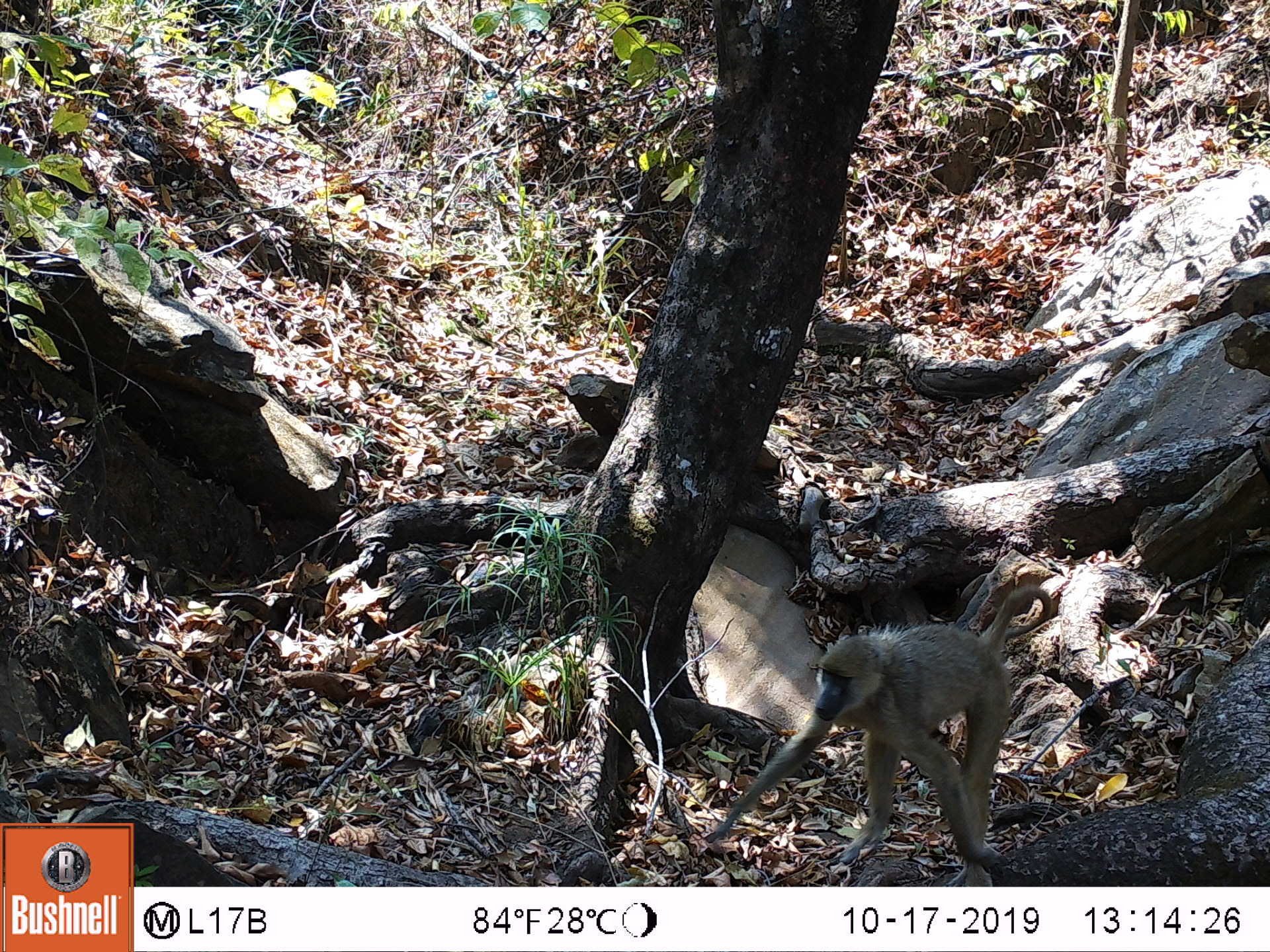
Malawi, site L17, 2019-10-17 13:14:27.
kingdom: Animalia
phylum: Chordata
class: Mammalia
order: Primates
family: Cercopithecidae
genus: Papio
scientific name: Papio cynocephalus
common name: yellow baboon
Yellow baboon (Papio cynocephalus), count 1.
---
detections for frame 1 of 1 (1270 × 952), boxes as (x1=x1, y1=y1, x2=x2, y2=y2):
yellow baboon: (x1=705, y1=587, x2=1052, y2=853)